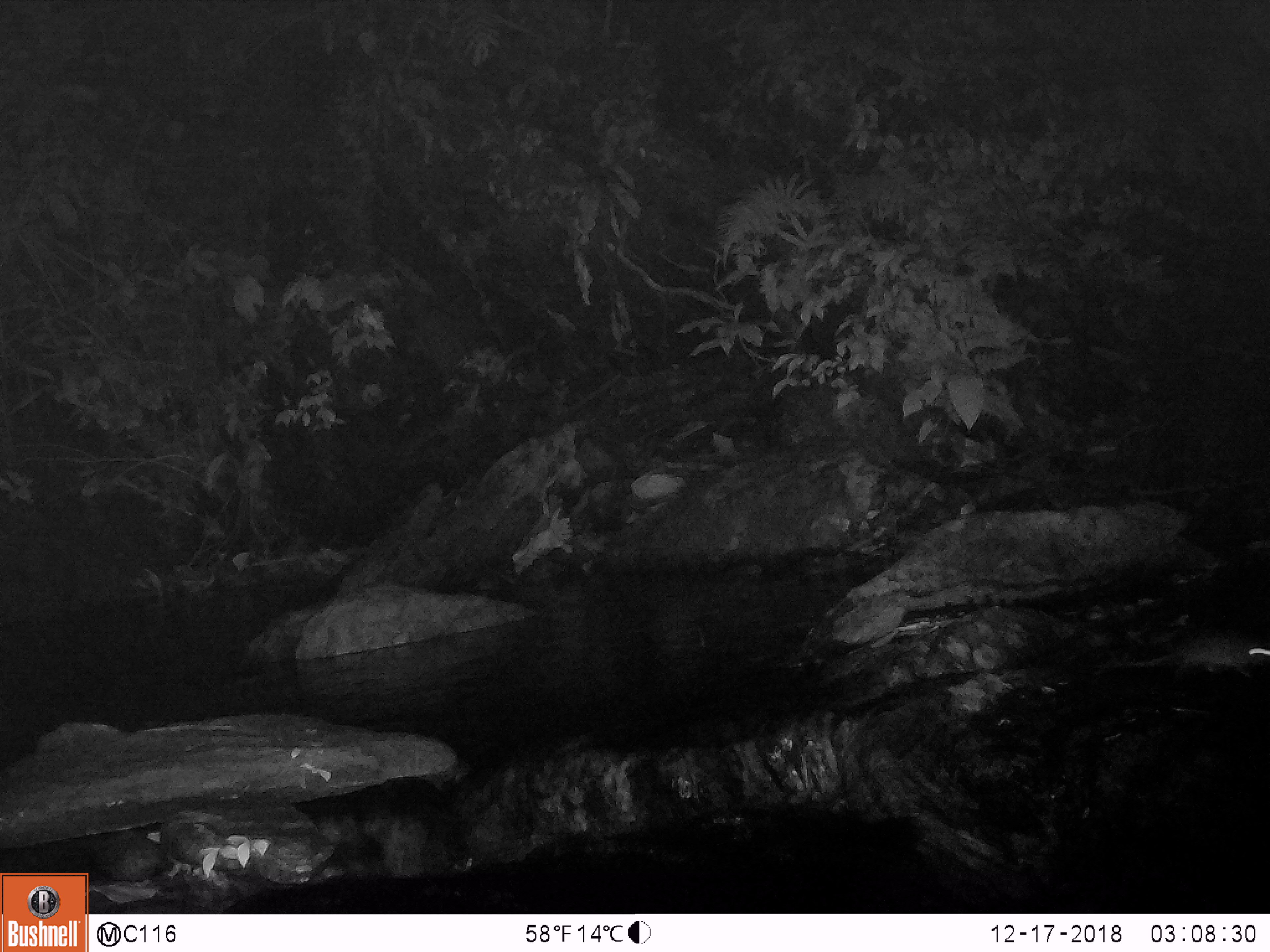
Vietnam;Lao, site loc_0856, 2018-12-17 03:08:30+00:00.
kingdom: Animalia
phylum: Chordata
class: Mammalia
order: Rodentia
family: Muridae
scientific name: Muridae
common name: old-world mice and rats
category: unidentified murid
Unidentified murid (old-world mice and rats) (Muridae). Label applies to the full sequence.